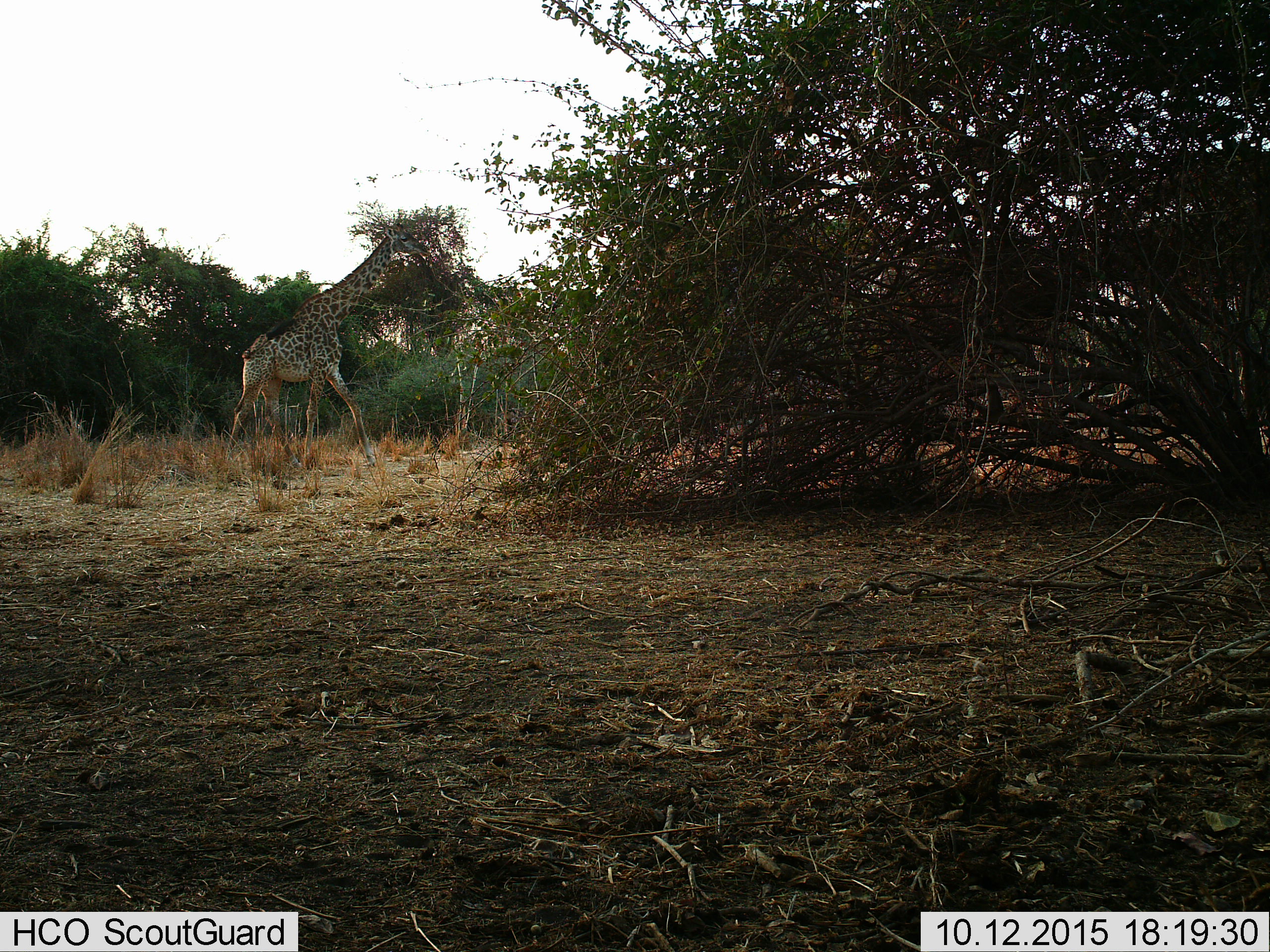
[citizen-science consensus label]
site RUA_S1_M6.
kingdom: Animalia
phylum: Chordata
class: Mammalia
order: Artiodactyla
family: Giraffidae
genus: Giraffa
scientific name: Giraffa camelopardalis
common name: giraffe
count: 1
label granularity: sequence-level